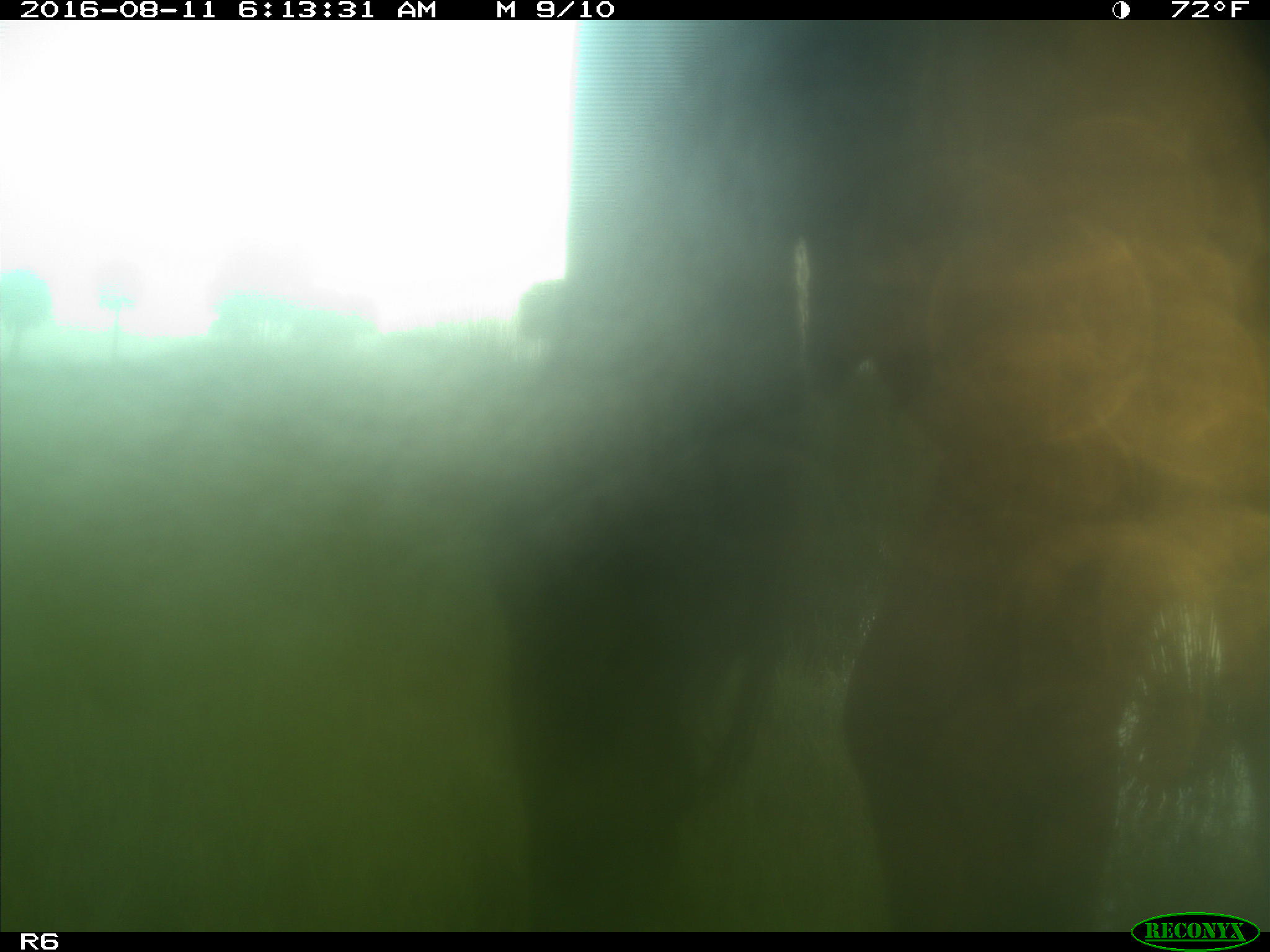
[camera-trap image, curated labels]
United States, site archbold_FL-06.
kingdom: Animalia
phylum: Chordata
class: Mammalia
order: Artiodactyla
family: Bovidae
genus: Bos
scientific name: Bos taurus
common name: domestic cow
Bos taurus (domestic cow).